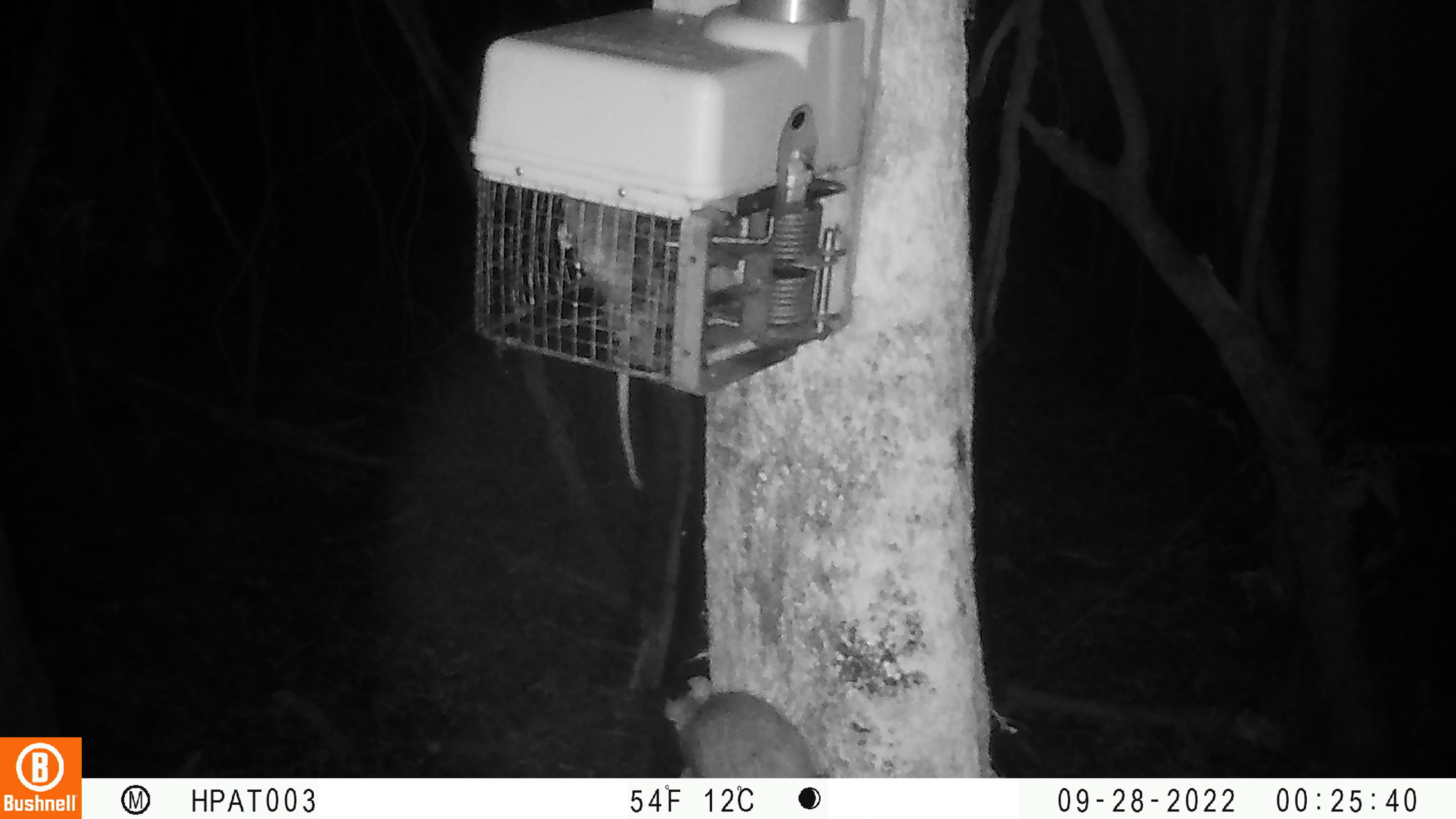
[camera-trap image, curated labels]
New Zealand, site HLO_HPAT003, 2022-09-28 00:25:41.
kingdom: Animalia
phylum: Chordata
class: Mammalia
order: Rodentia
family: Muridae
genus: Rattus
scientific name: Rattus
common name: rat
Rat (Rattus).